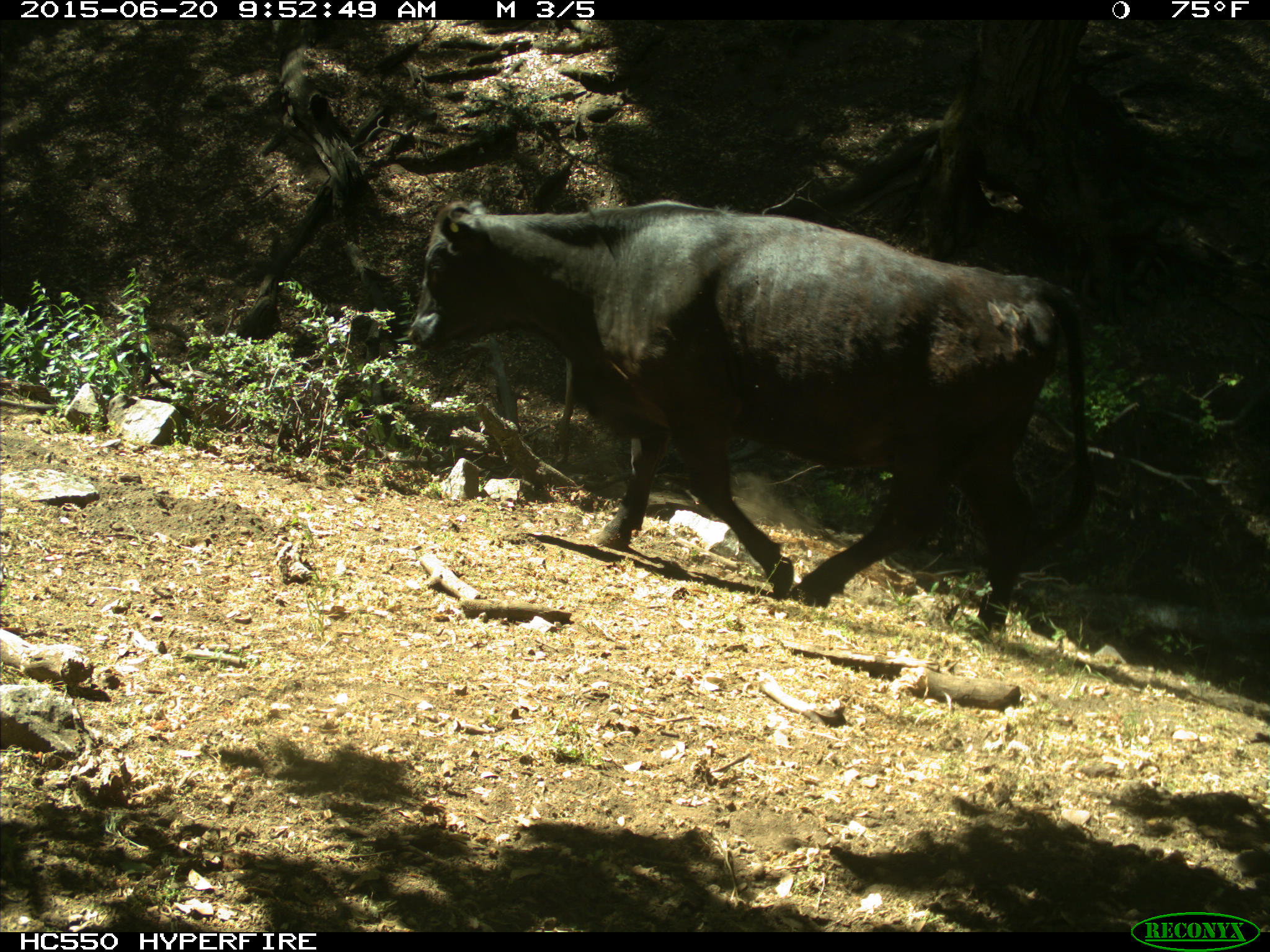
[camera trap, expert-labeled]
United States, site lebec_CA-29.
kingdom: Animalia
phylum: Chordata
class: Mammalia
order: Artiodactyla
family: Bovidae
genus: Bos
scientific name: Bos taurus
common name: domestic cow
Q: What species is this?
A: Bos taurus (domestic cow).